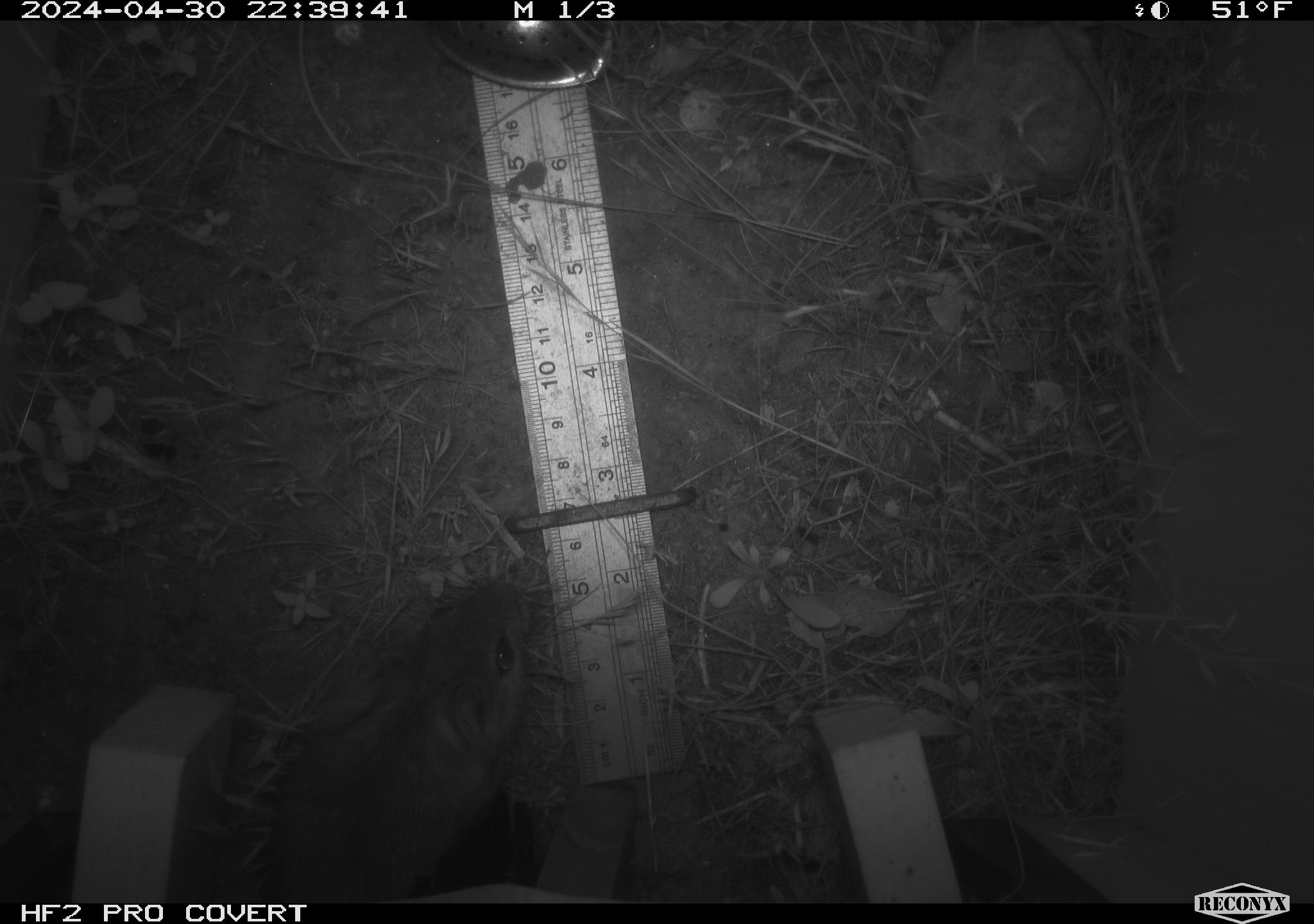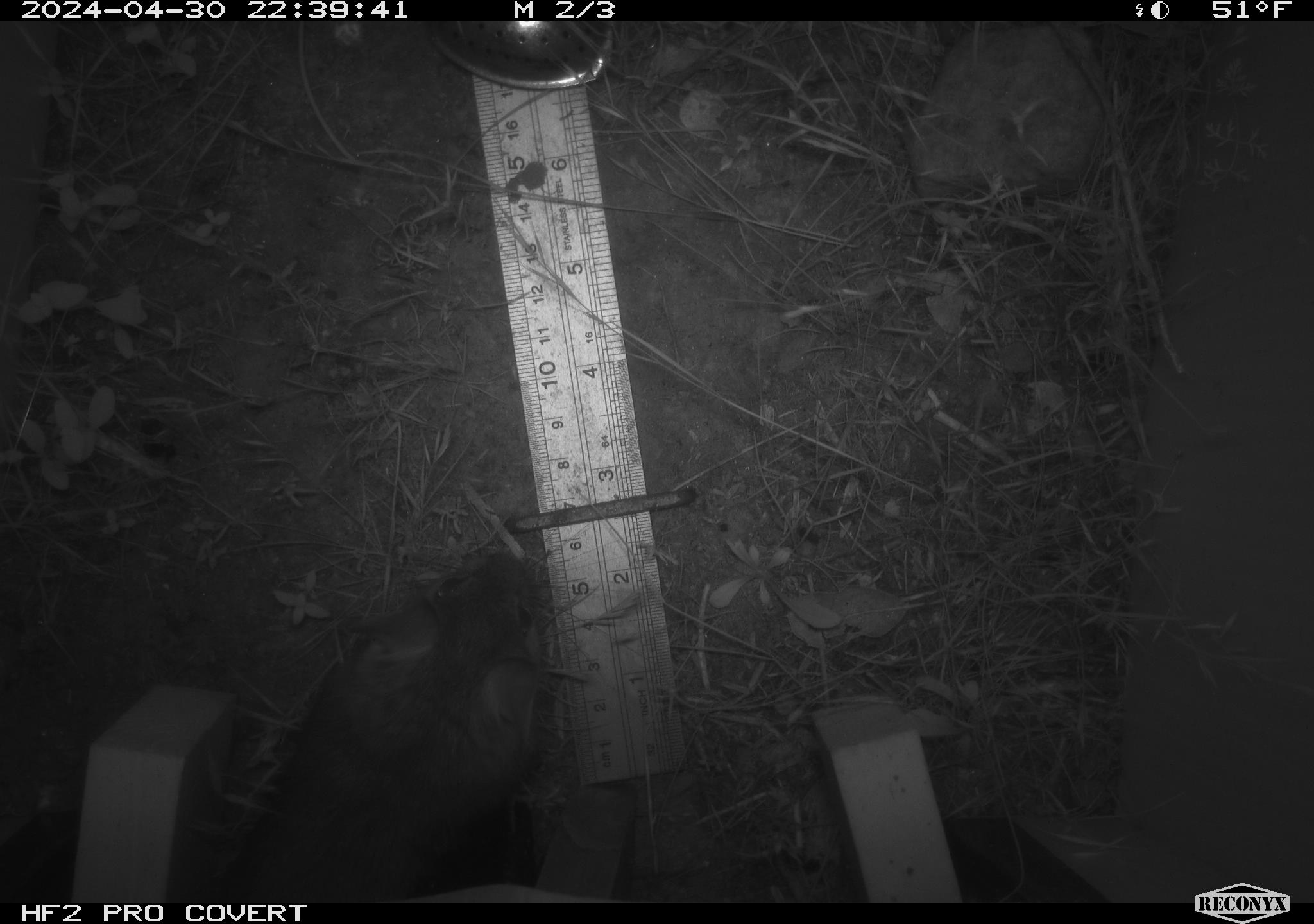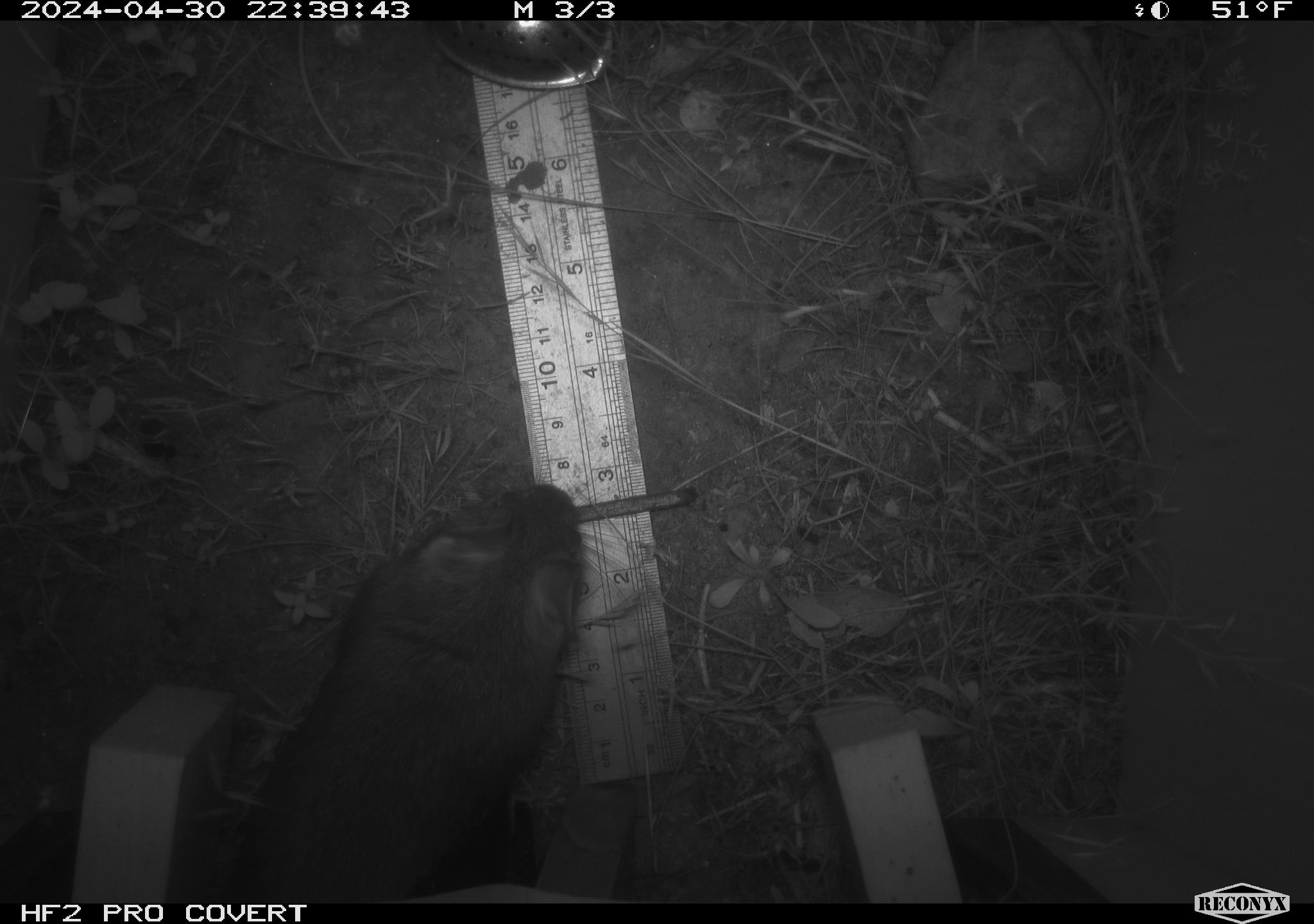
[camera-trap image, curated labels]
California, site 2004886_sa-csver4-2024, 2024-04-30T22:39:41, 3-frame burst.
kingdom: Animalia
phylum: Chordata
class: Mammalia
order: Rodentia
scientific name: Rodentia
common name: woodrat or rat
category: woodrat or rat species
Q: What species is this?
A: Woodrat or rat species (woodrat or rat) (Rodentia).